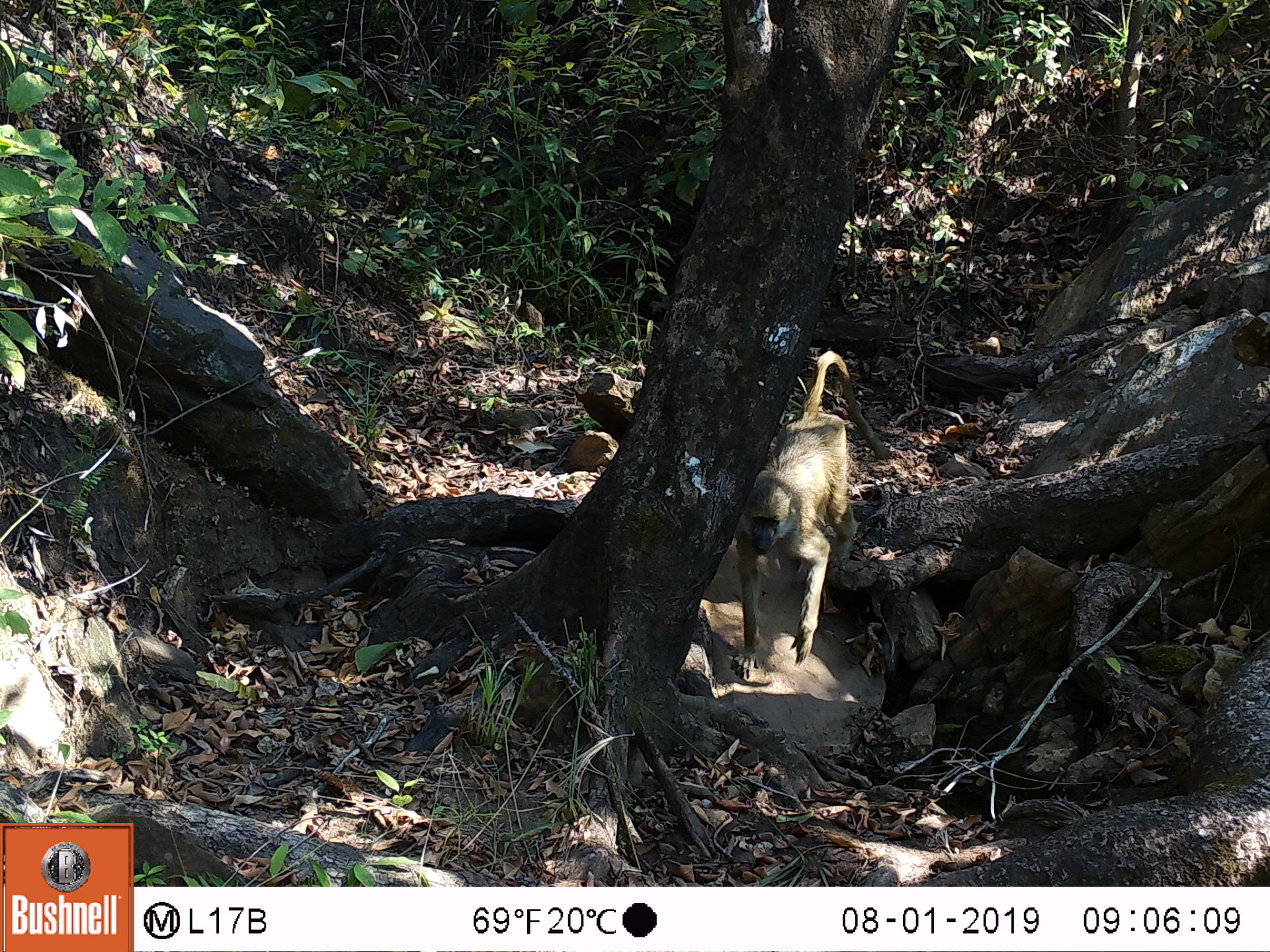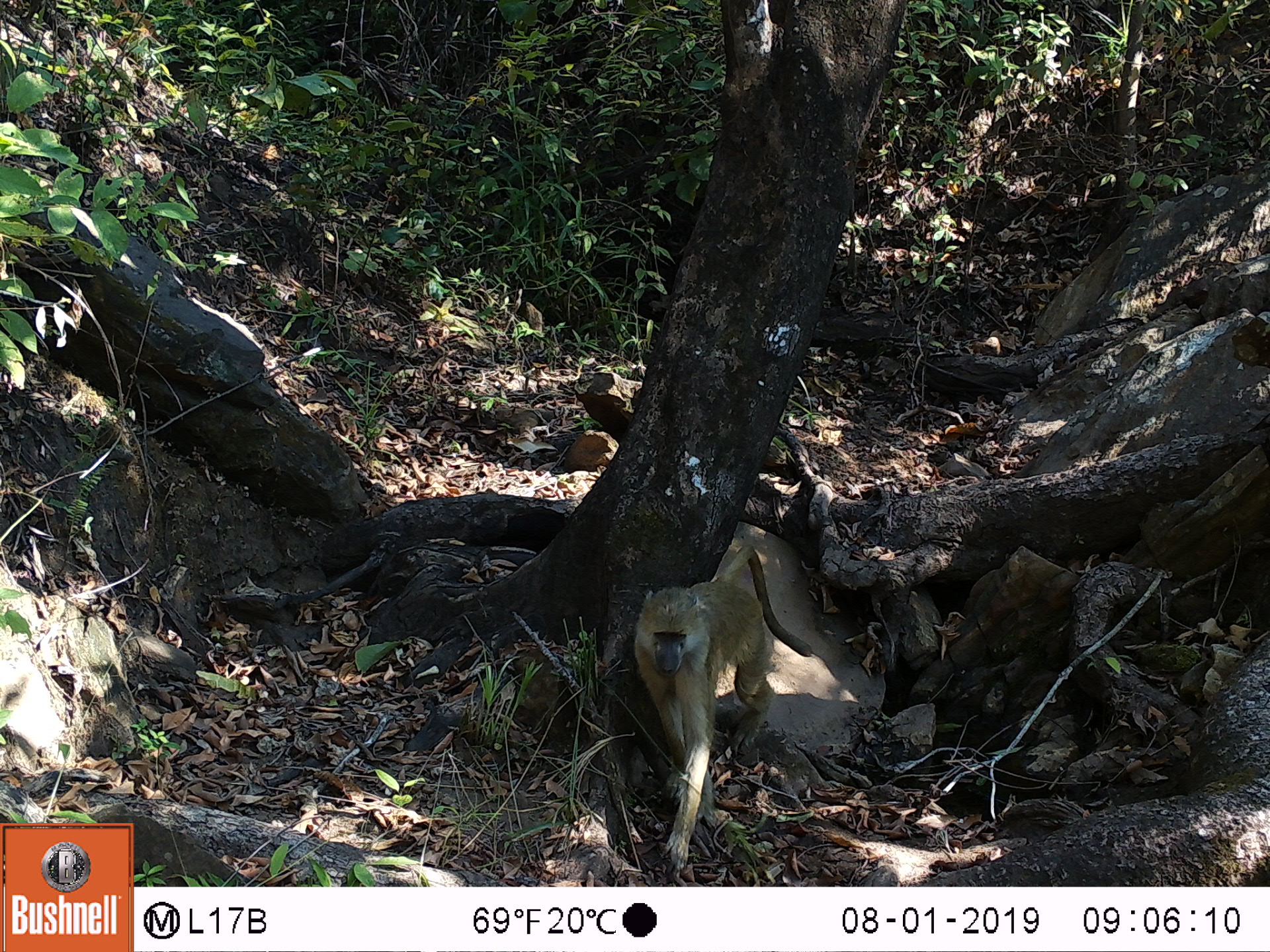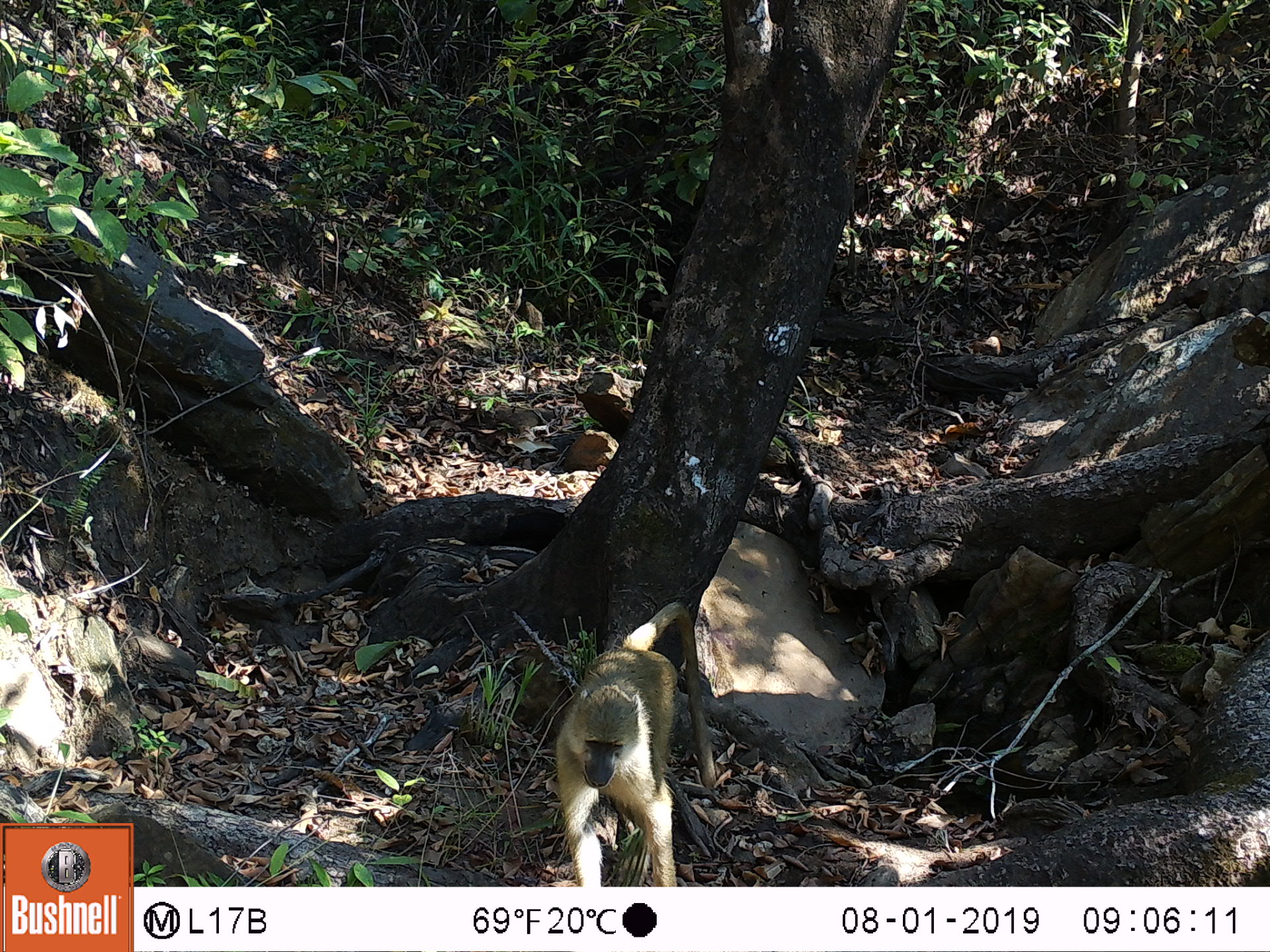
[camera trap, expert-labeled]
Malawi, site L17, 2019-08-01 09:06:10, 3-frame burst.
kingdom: Animalia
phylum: Chordata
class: Mammalia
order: Primates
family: Cercopithecidae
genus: Papio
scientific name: Papio cynocephalus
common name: yellow baboon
Yellow baboon (Papio cynocephalus), count 1.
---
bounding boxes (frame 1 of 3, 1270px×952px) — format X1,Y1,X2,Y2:
yellow baboon: 723,348,887,681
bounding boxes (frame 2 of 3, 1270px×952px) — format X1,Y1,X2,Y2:
yellow baboon: 622,543,809,866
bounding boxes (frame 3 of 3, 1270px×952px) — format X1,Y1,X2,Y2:
yellow baboon: 548,597,722,880